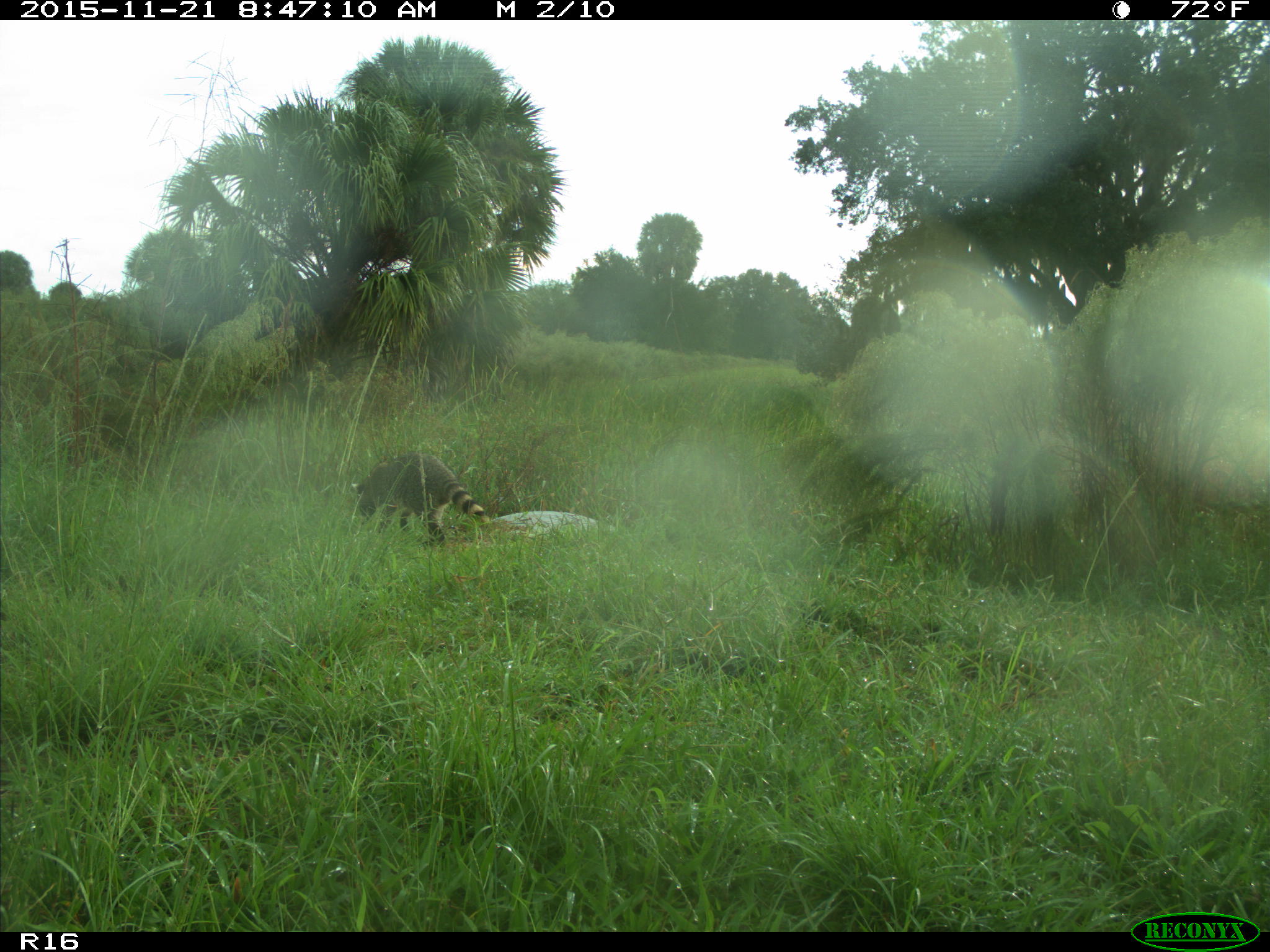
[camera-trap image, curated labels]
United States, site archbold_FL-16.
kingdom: Animalia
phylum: Chordata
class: Mammalia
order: Carnivora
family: Procyonidae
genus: Procyon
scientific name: Procyon lotor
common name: common raccoon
Procyon lotor (common raccoon).